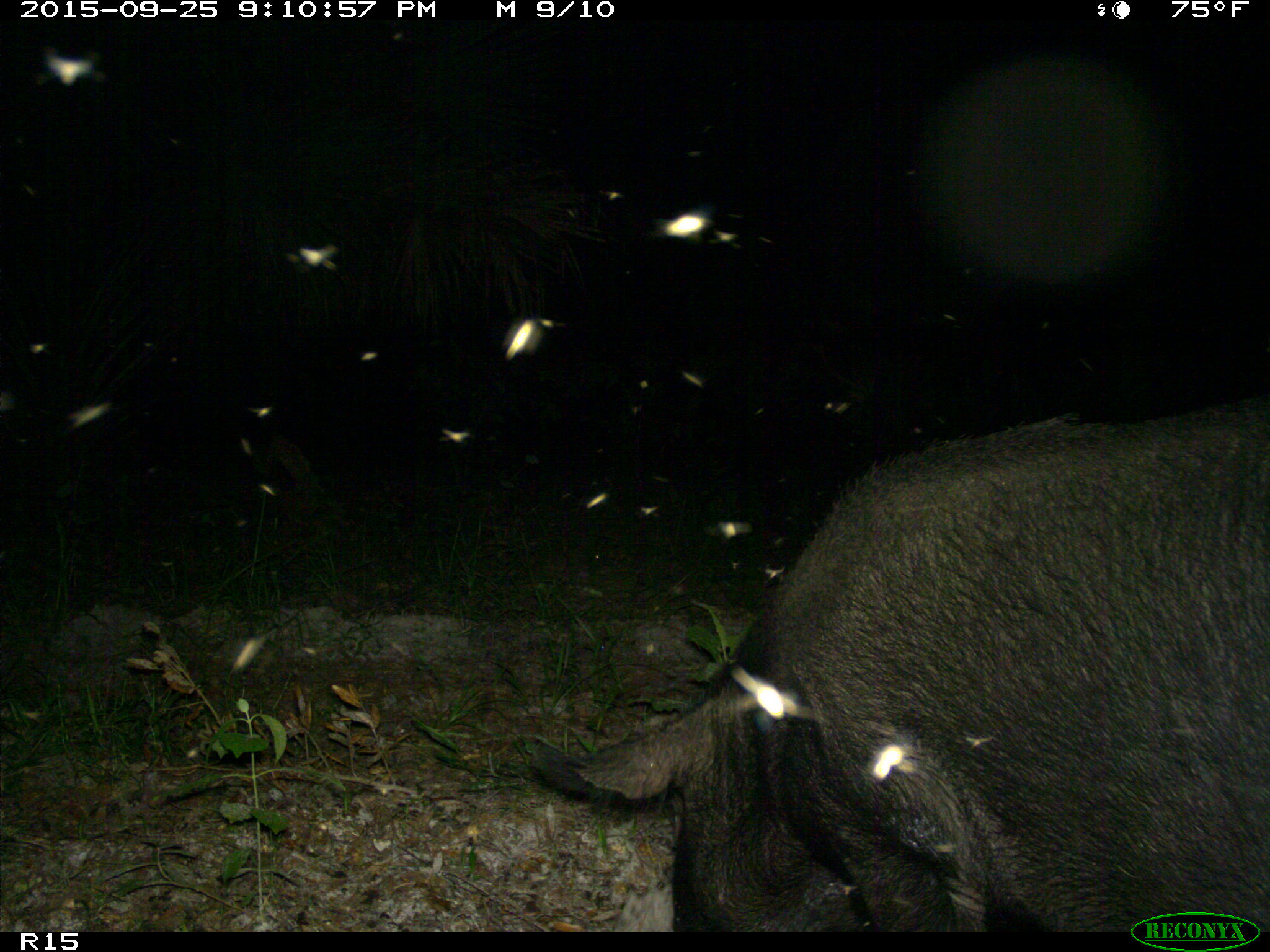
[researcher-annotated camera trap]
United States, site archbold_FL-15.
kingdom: Animalia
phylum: Chordata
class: Mammalia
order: Artiodactyla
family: Suidae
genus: Sus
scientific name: Sus scrofa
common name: wild boar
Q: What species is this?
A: Sus scrofa (wild boar).